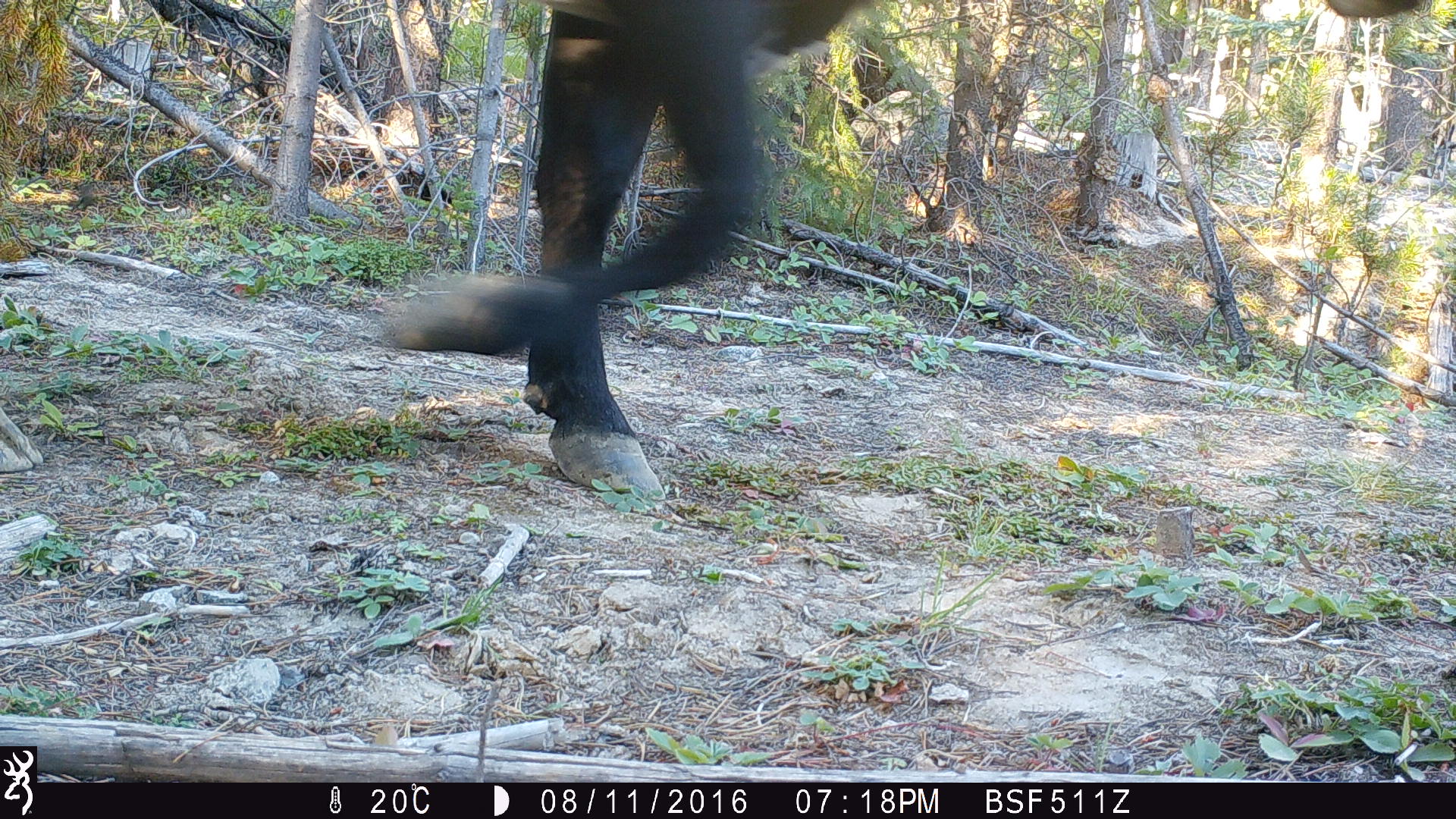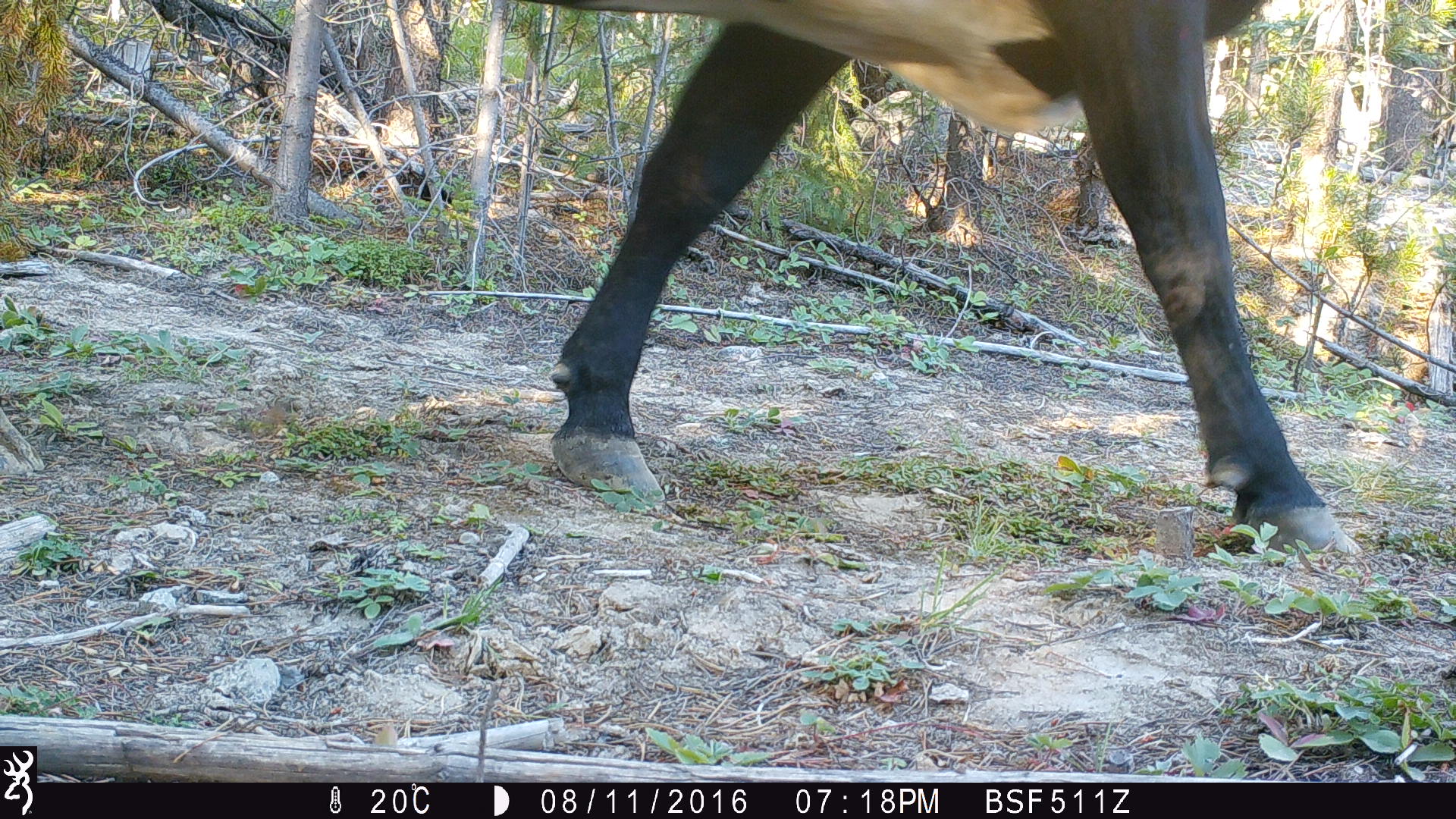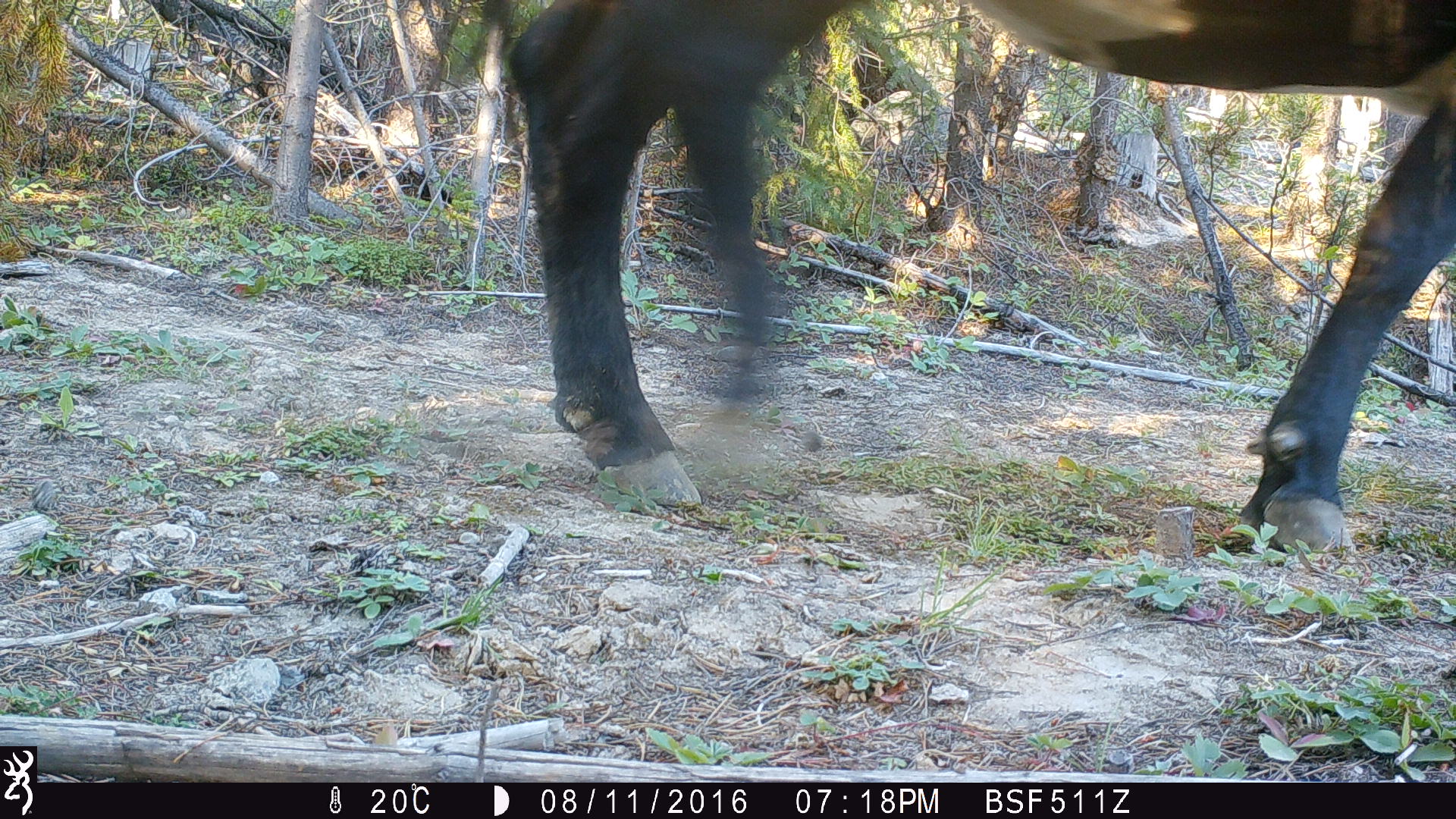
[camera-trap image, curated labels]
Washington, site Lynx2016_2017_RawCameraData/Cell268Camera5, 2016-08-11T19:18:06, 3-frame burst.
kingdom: Animalia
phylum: Chordata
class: Mammalia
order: Artiodactyla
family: Bovidae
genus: Bos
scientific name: Bos taurus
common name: domestic cattle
Domestic cattle (Bos taurus). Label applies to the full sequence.